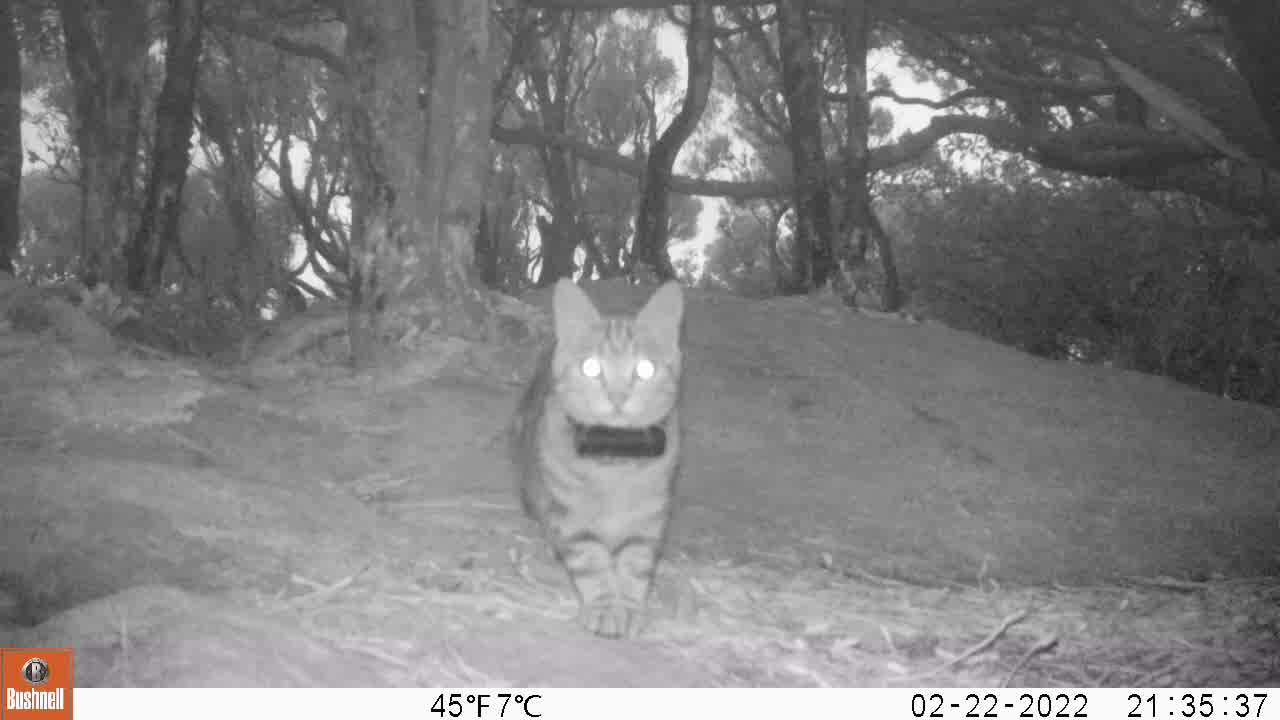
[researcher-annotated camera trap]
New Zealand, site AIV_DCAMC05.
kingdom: Animalia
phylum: Chordata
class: Mammalia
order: Carnivora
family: Felidae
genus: Felis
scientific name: Felis catus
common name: domestic cat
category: cat